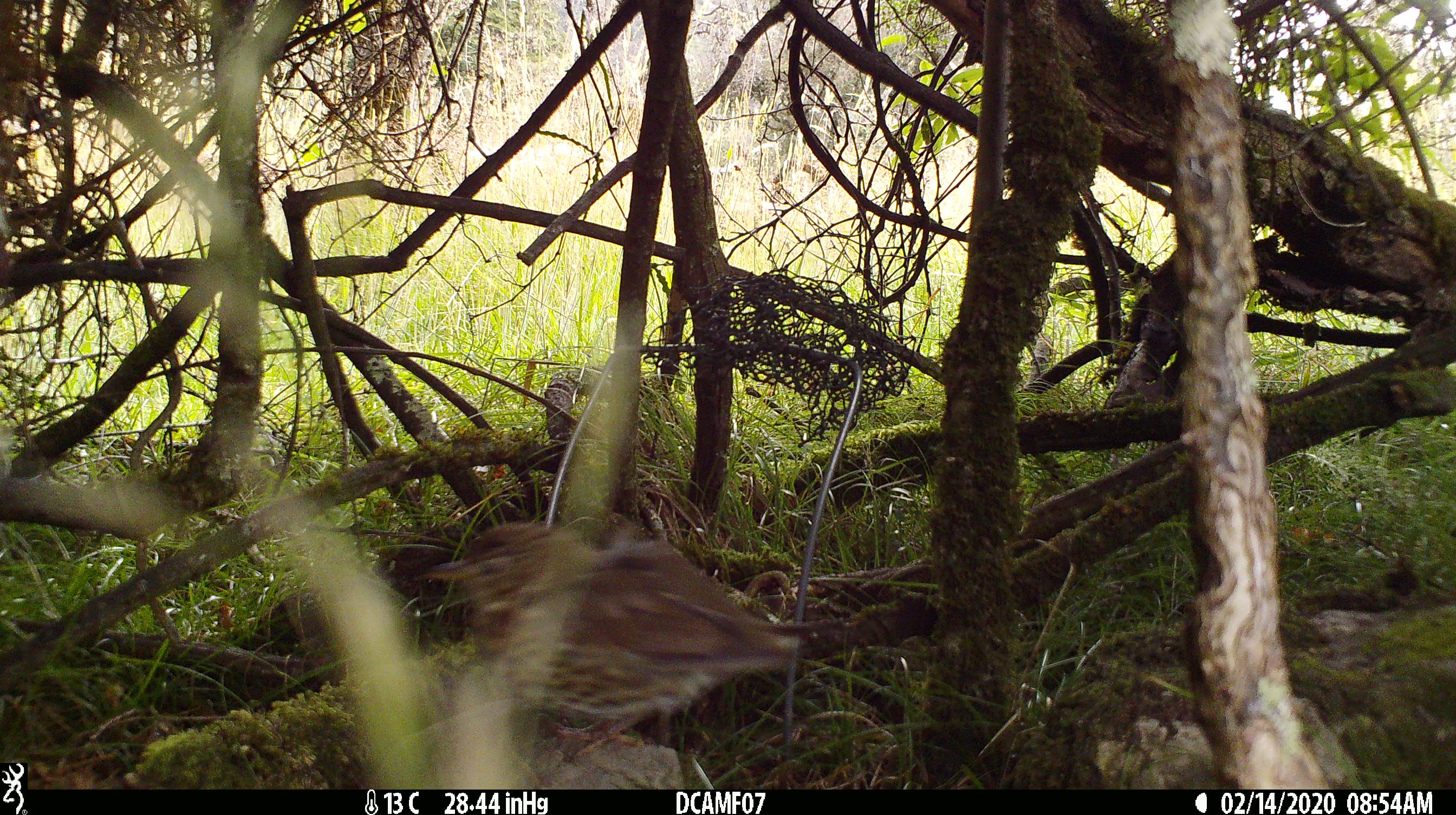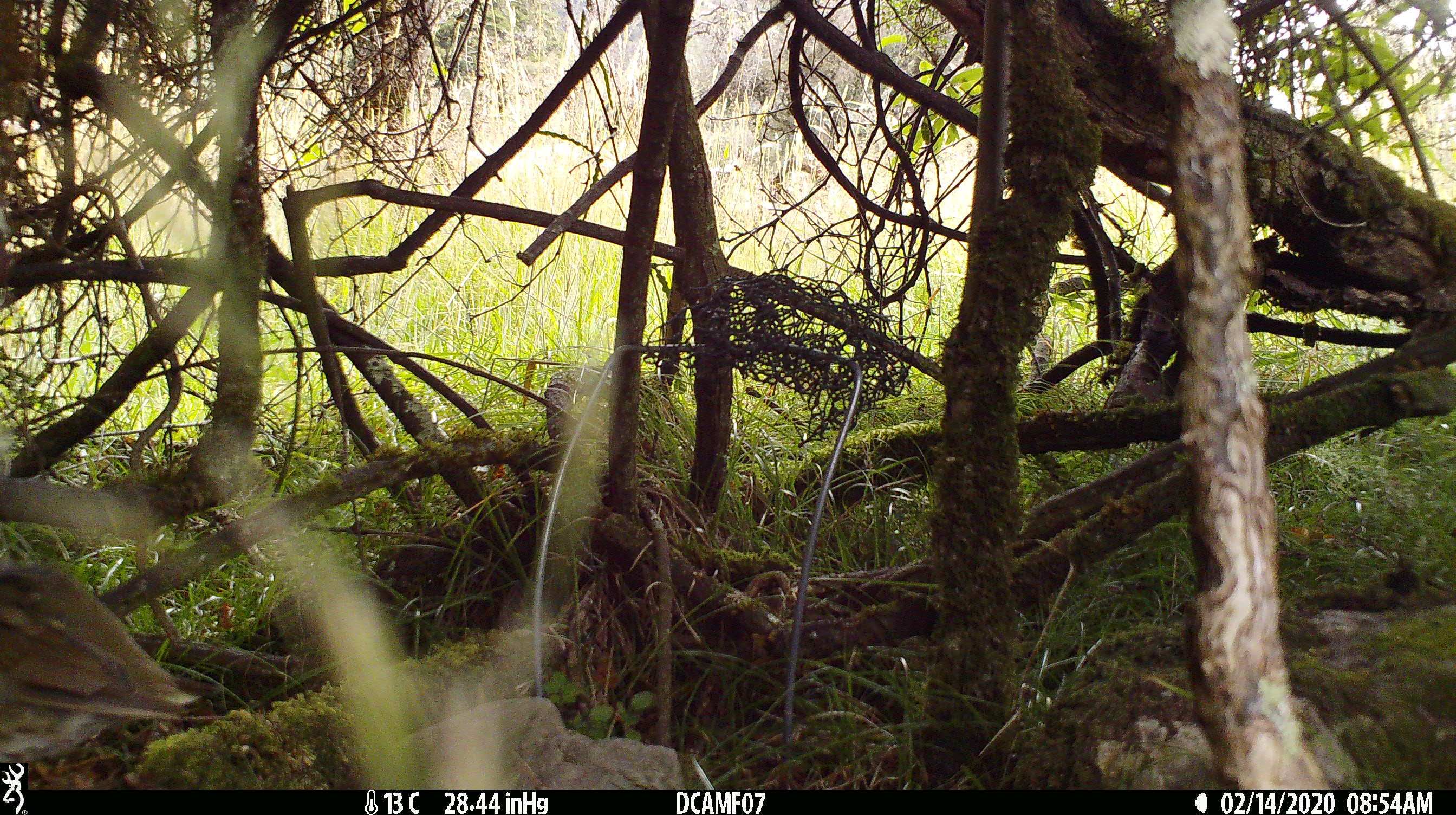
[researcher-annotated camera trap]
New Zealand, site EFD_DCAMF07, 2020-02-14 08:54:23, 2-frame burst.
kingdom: Animalia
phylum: Chordata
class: Aves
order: Passeriformes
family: Turdidae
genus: Turdus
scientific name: Turdus philomelos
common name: song thrush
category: thrush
Thrush (song thrush) (Turdus philomelos).